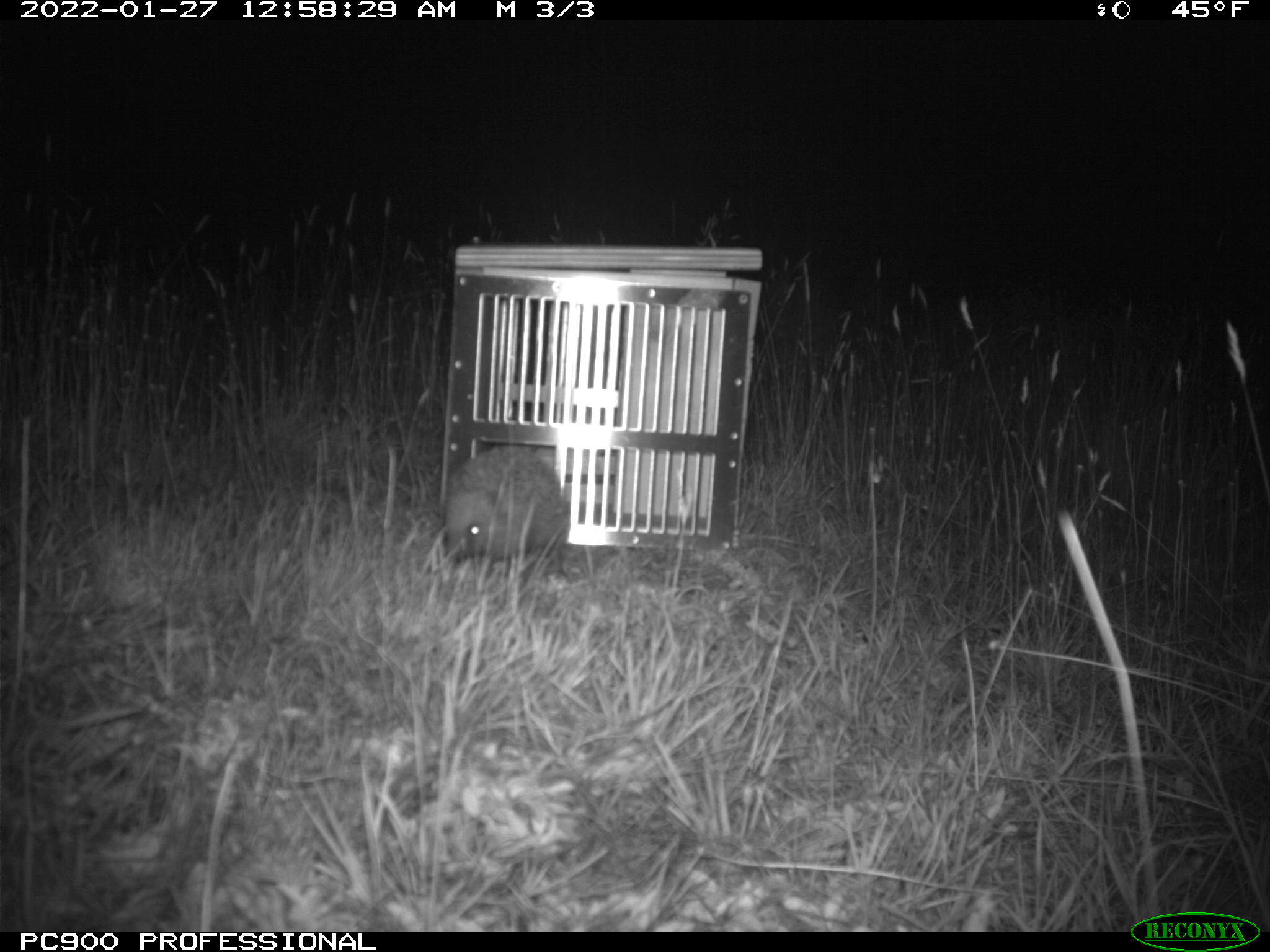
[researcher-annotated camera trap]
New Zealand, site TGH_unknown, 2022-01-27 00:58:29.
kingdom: Animalia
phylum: Chordata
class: Mammalia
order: Eulipotyphla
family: Erinaceidae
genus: Erinaceus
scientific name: Erinaceus europaeus europaeus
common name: european hedgehog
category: hedgehog